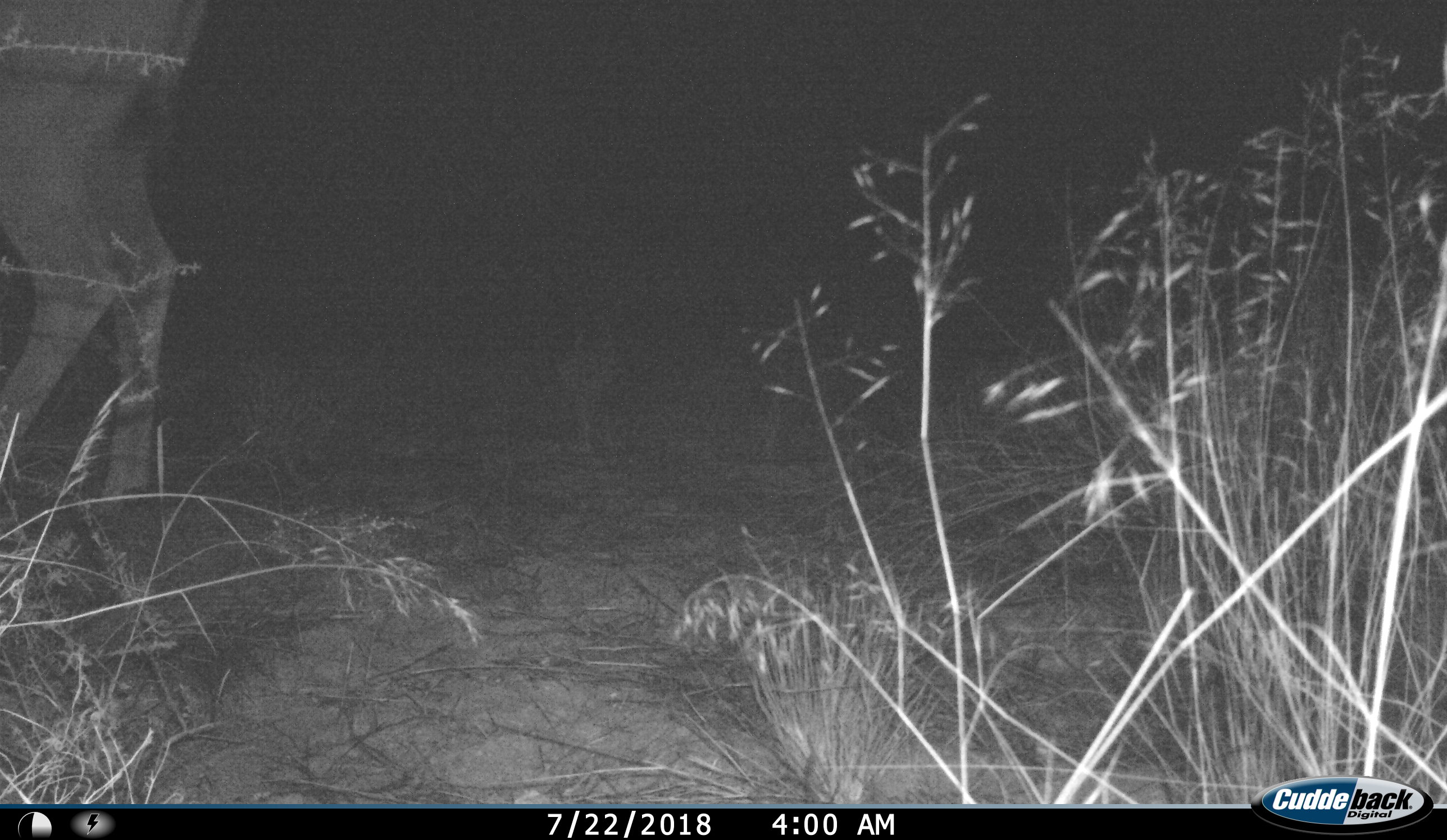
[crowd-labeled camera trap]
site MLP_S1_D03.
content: unidentified animal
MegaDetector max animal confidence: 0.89